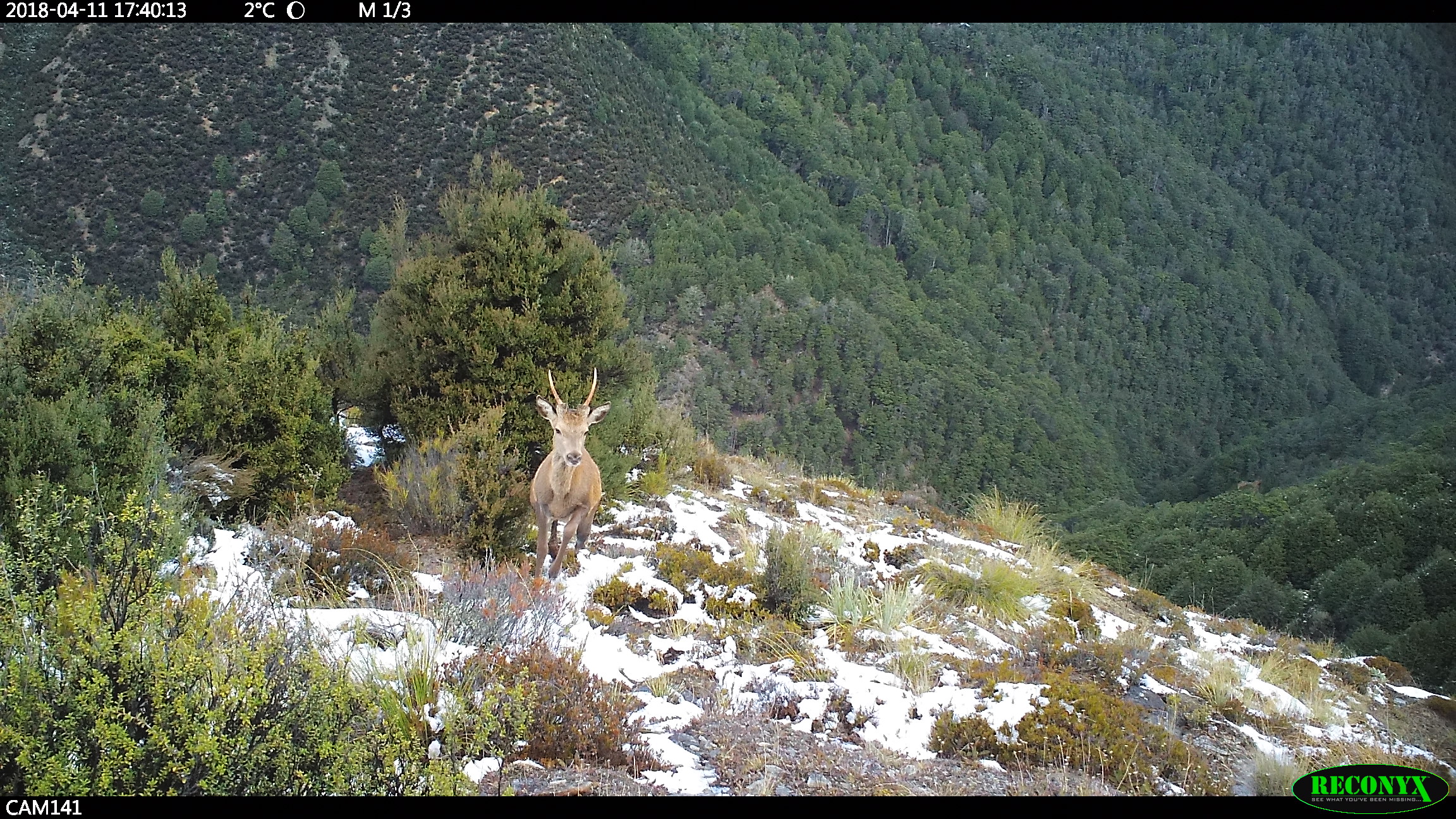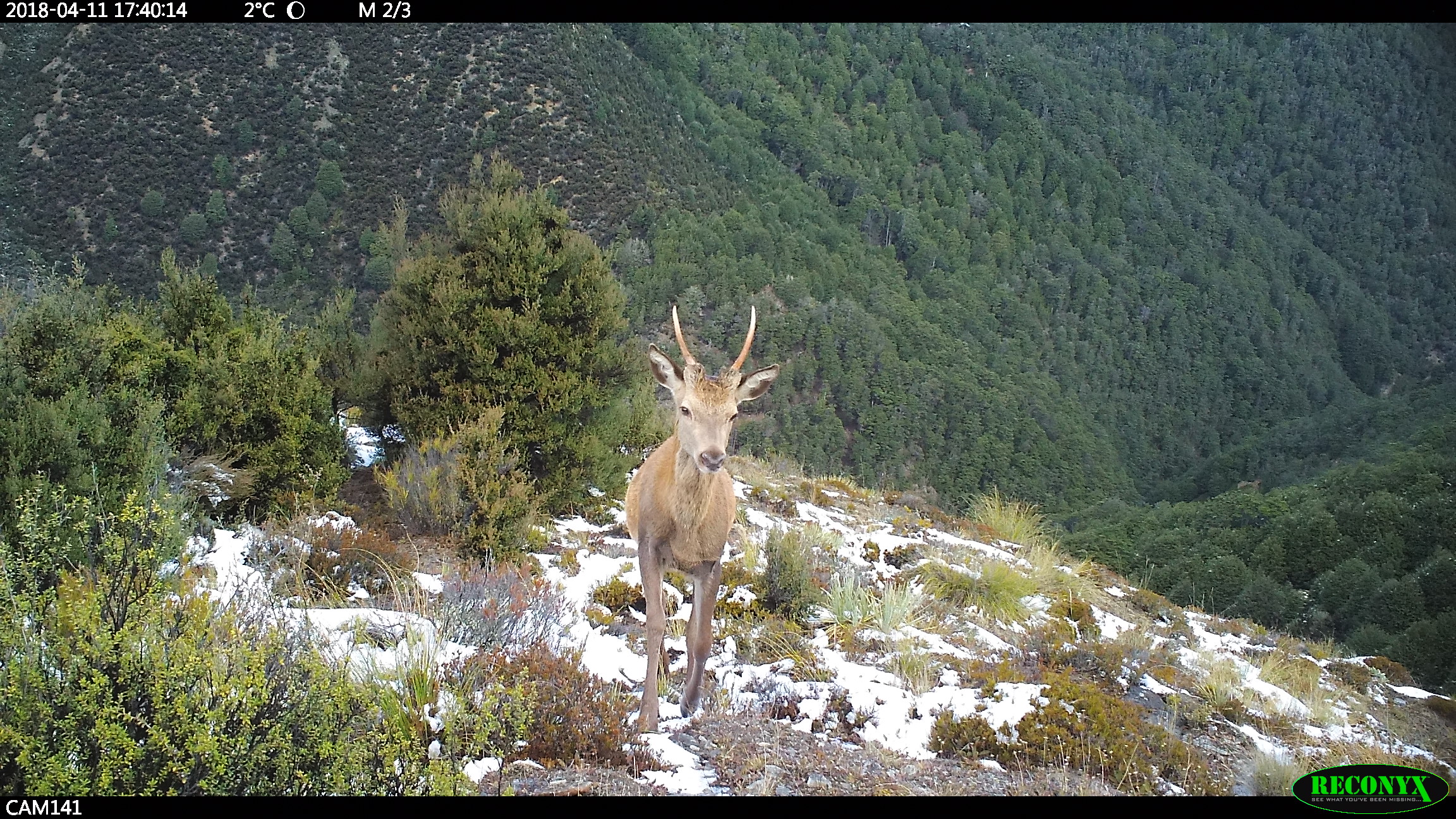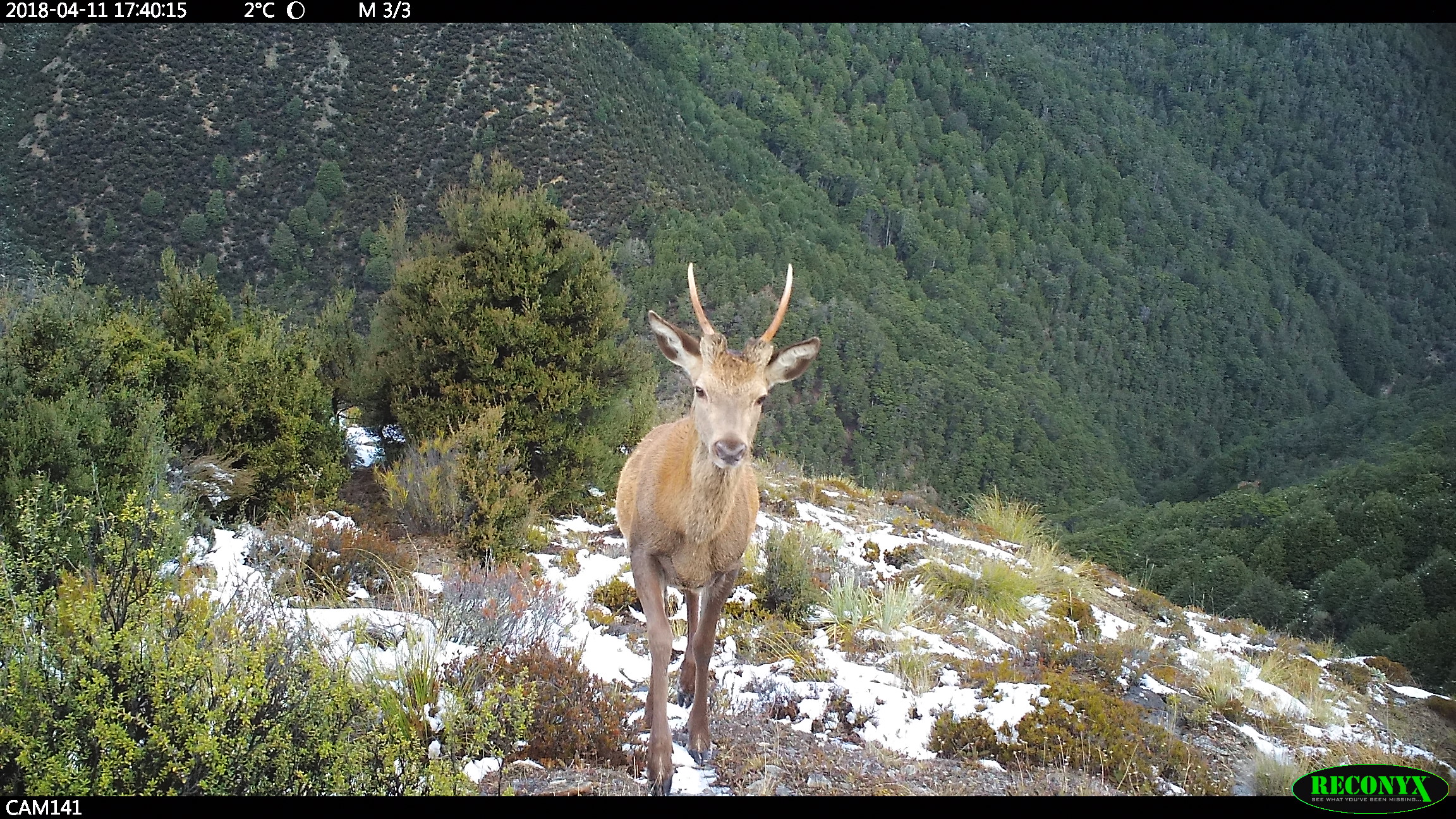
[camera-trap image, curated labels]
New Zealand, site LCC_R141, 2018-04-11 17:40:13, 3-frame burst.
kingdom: Animalia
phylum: Chordata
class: Mammalia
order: Artiodactyla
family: Cervidae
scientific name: Cervidae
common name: deer